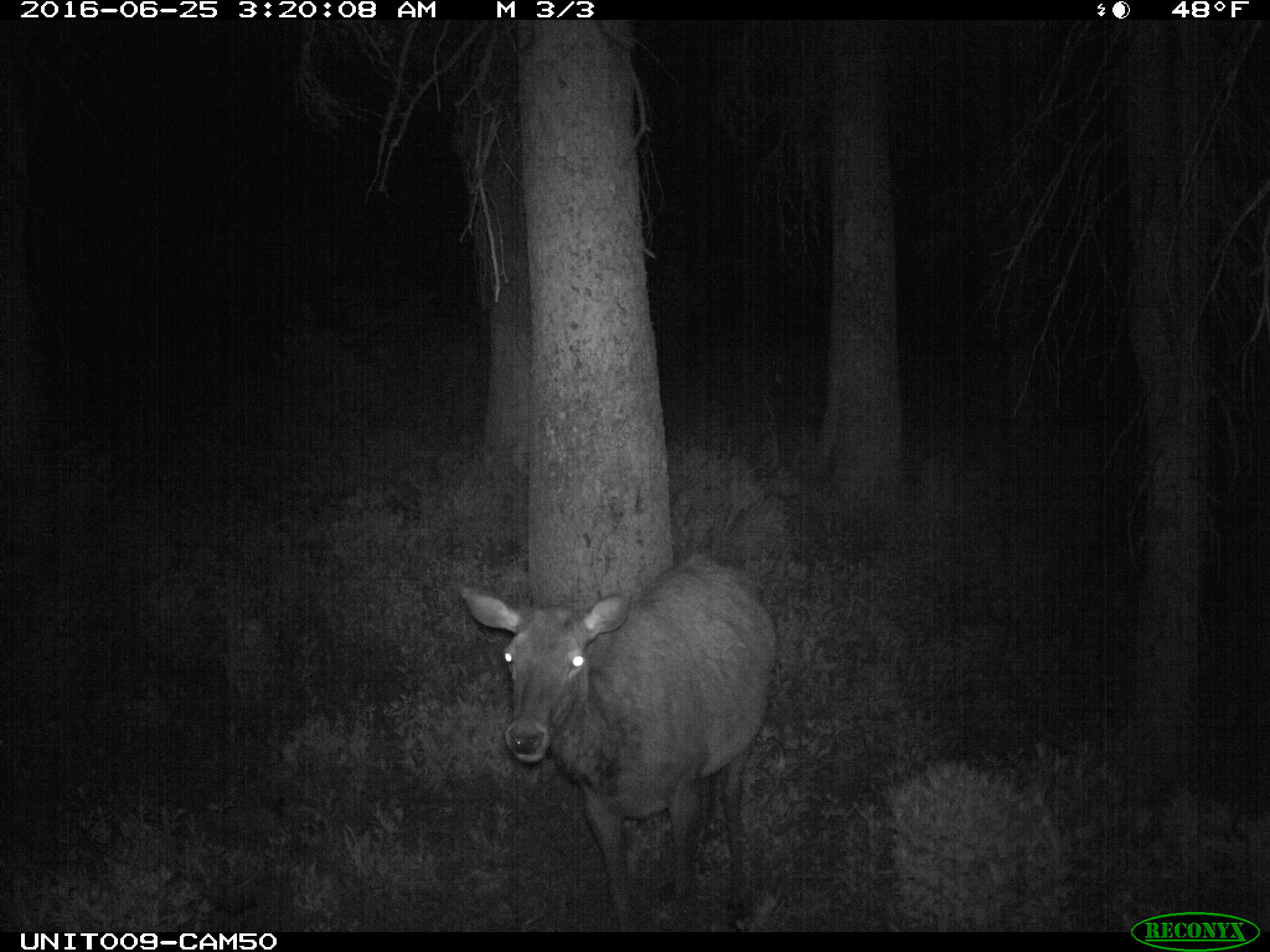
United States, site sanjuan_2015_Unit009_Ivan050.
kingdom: Animalia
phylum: Chordata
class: Mammalia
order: Artiodactyla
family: Cervidae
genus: Cervus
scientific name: Cervus elaphus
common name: red deer